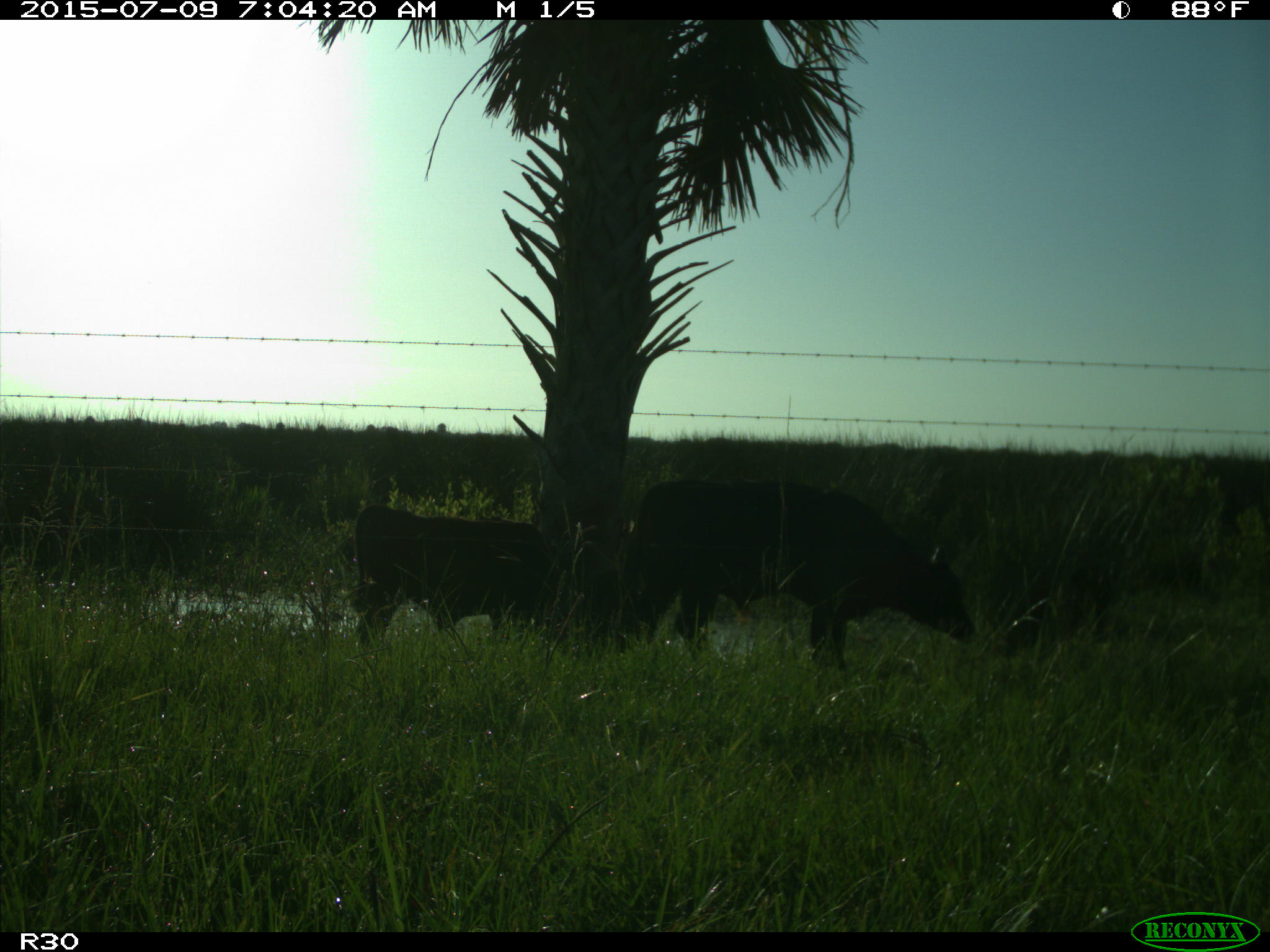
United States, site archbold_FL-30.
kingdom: Animalia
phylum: Chordata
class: Mammalia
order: Artiodactyla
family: Bovidae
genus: Bos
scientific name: Bos taurus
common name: domestic cow